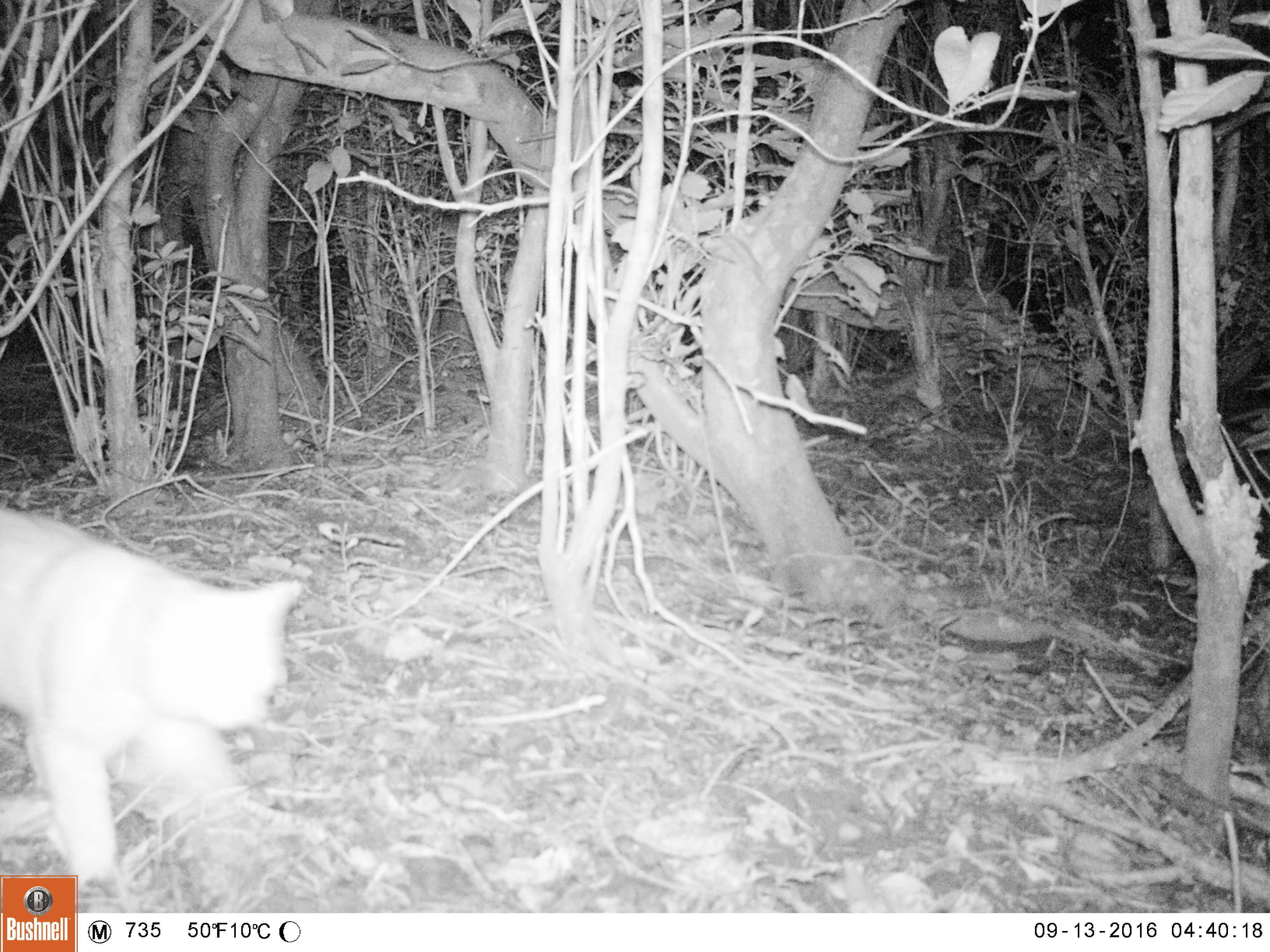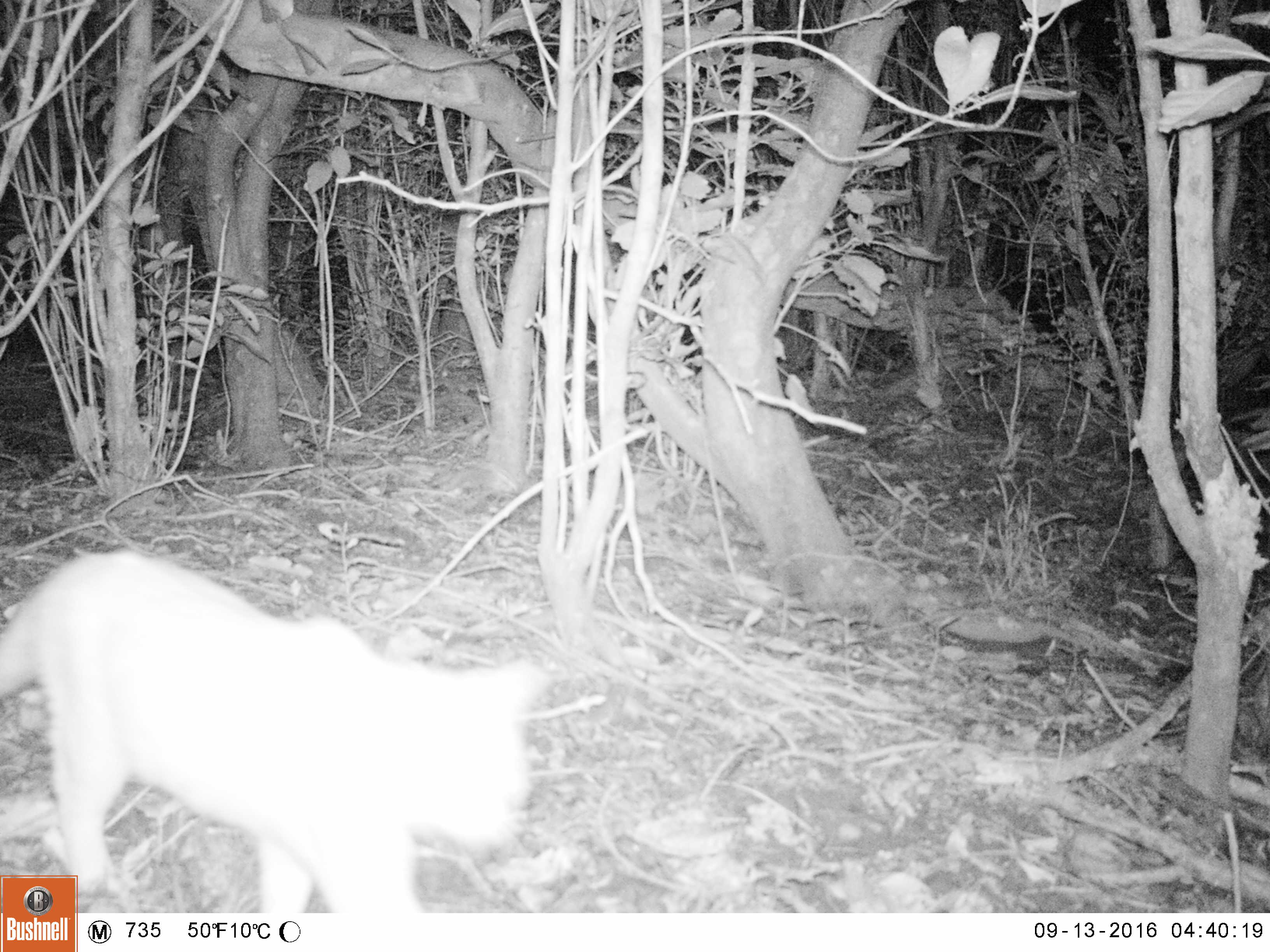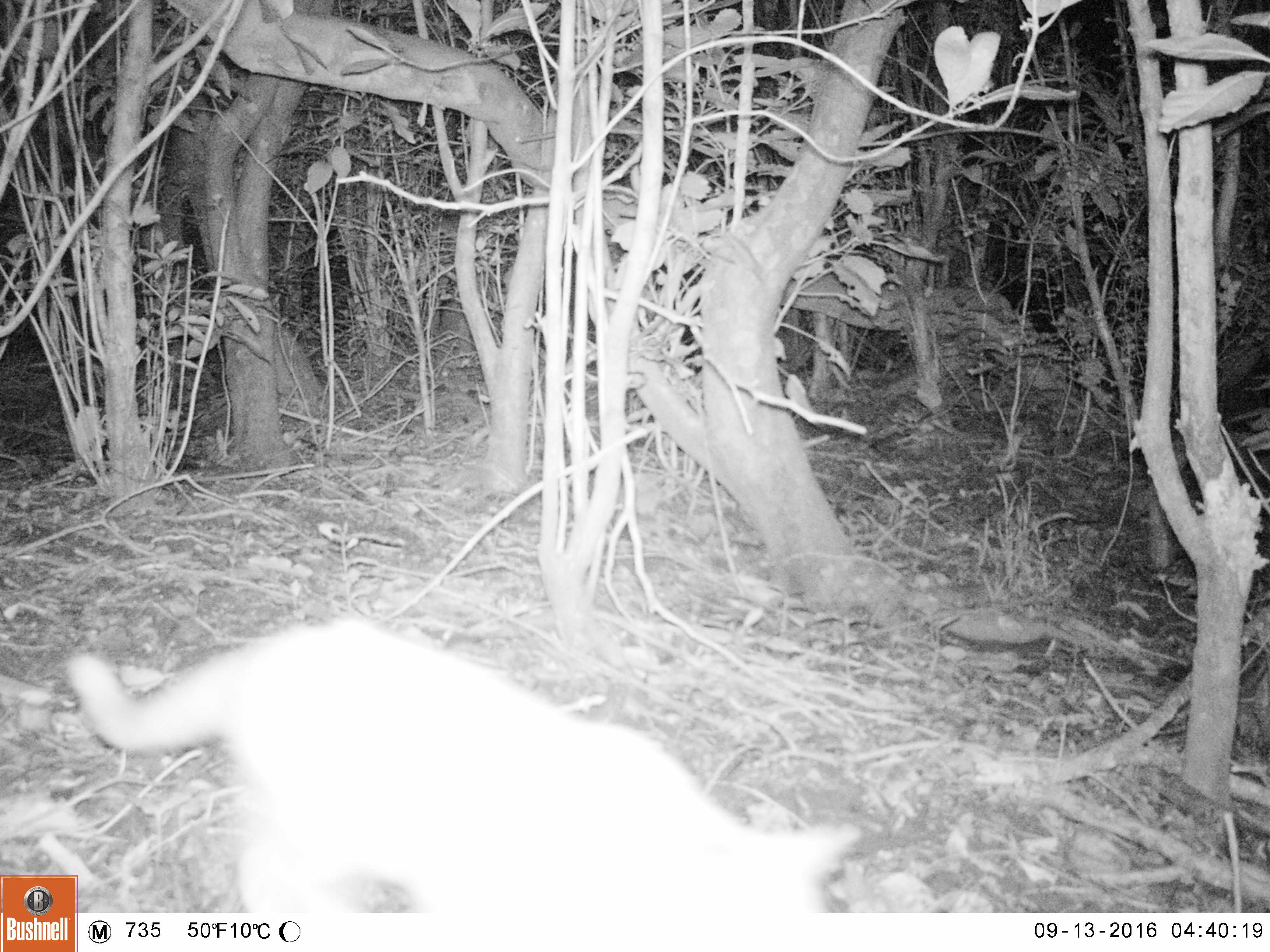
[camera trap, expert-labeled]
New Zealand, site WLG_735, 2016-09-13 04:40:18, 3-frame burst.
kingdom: Animalia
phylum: Chordata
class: Mammalia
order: Carnivora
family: Felidae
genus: Felis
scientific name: Felis catus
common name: domestic cat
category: cat